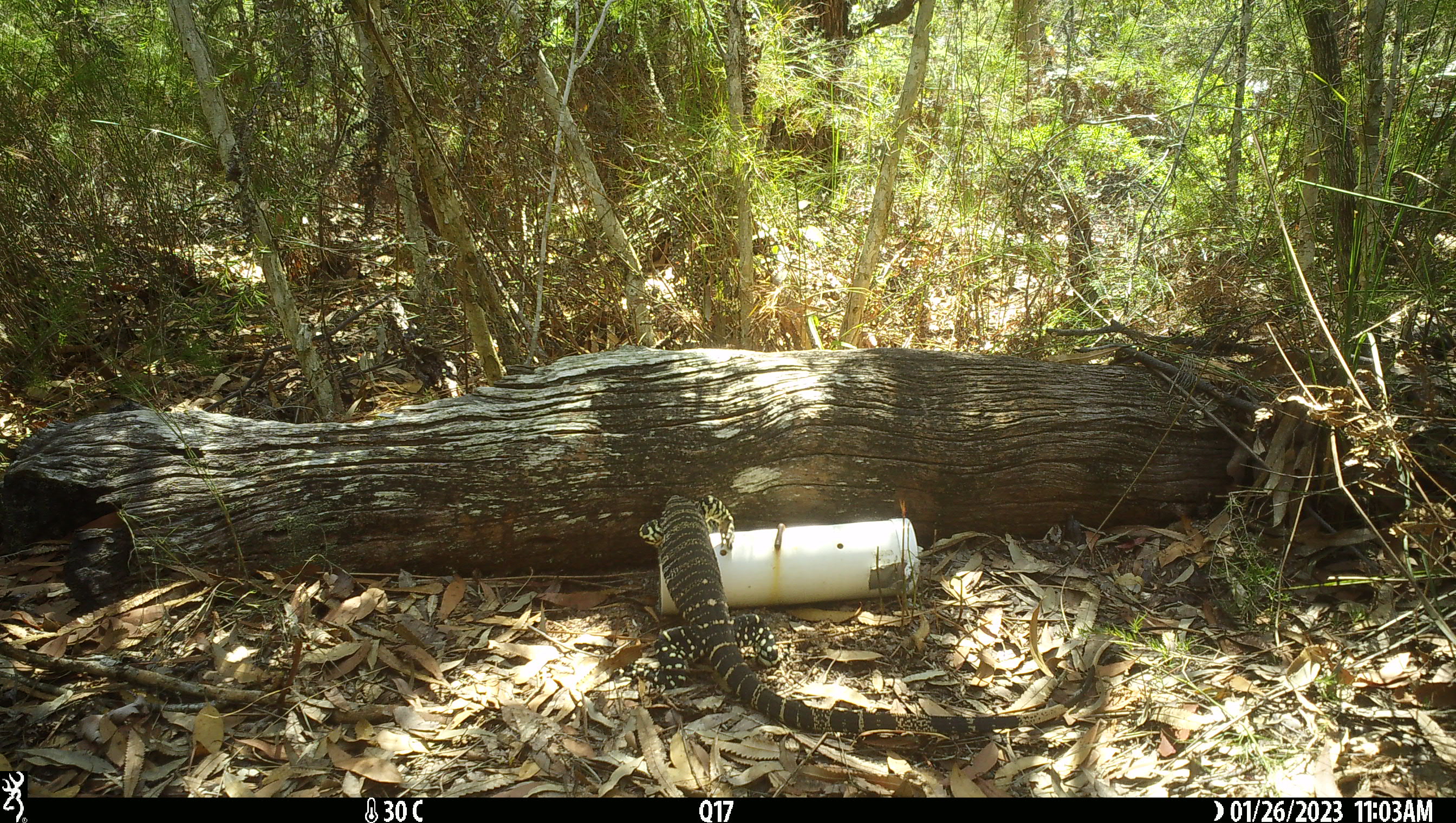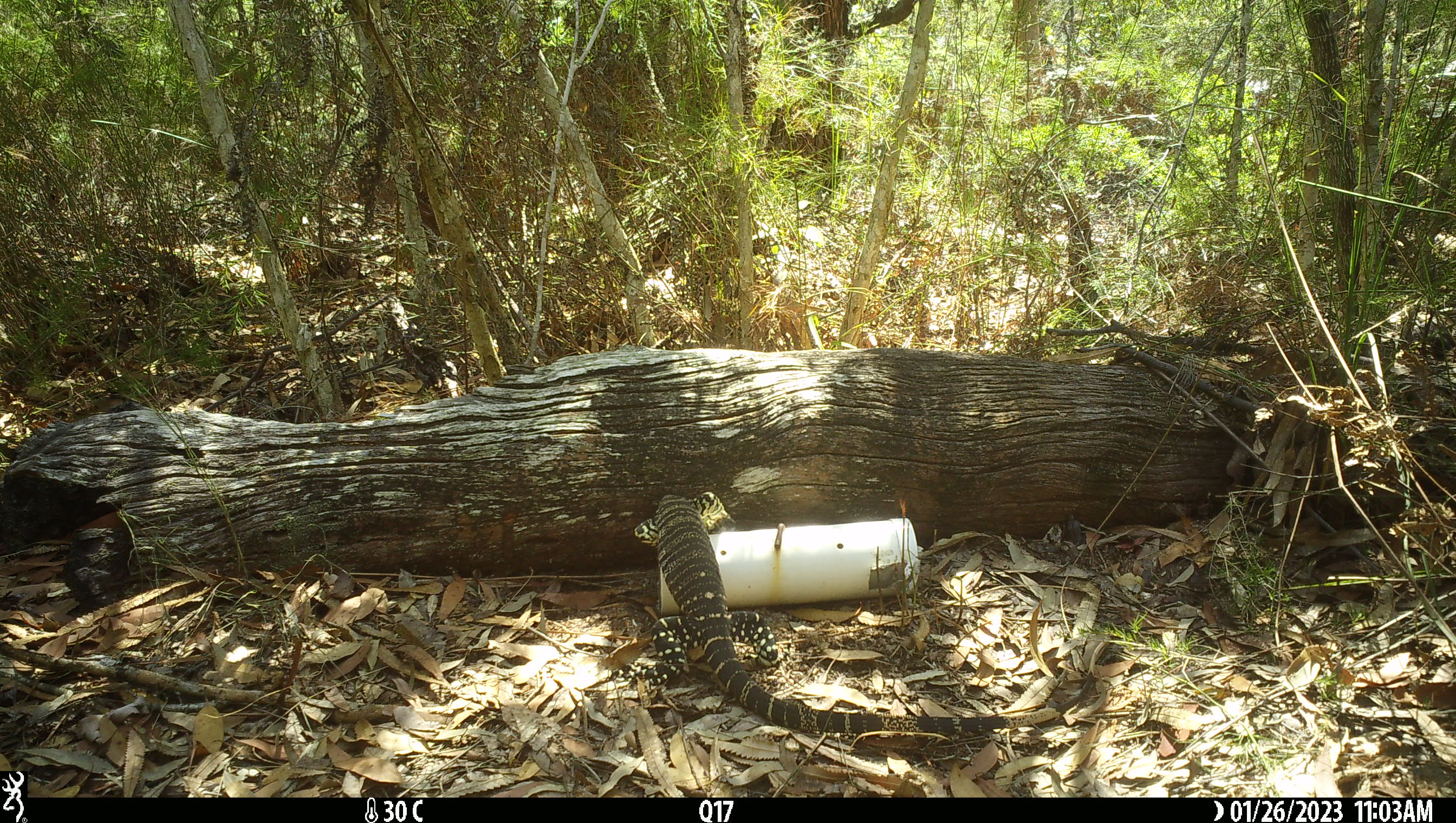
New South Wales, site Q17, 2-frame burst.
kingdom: Animalia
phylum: Chordata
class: Reptilia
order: Squamata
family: Varanidae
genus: Varanus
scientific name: Varanus varius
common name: lace monitor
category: goanna